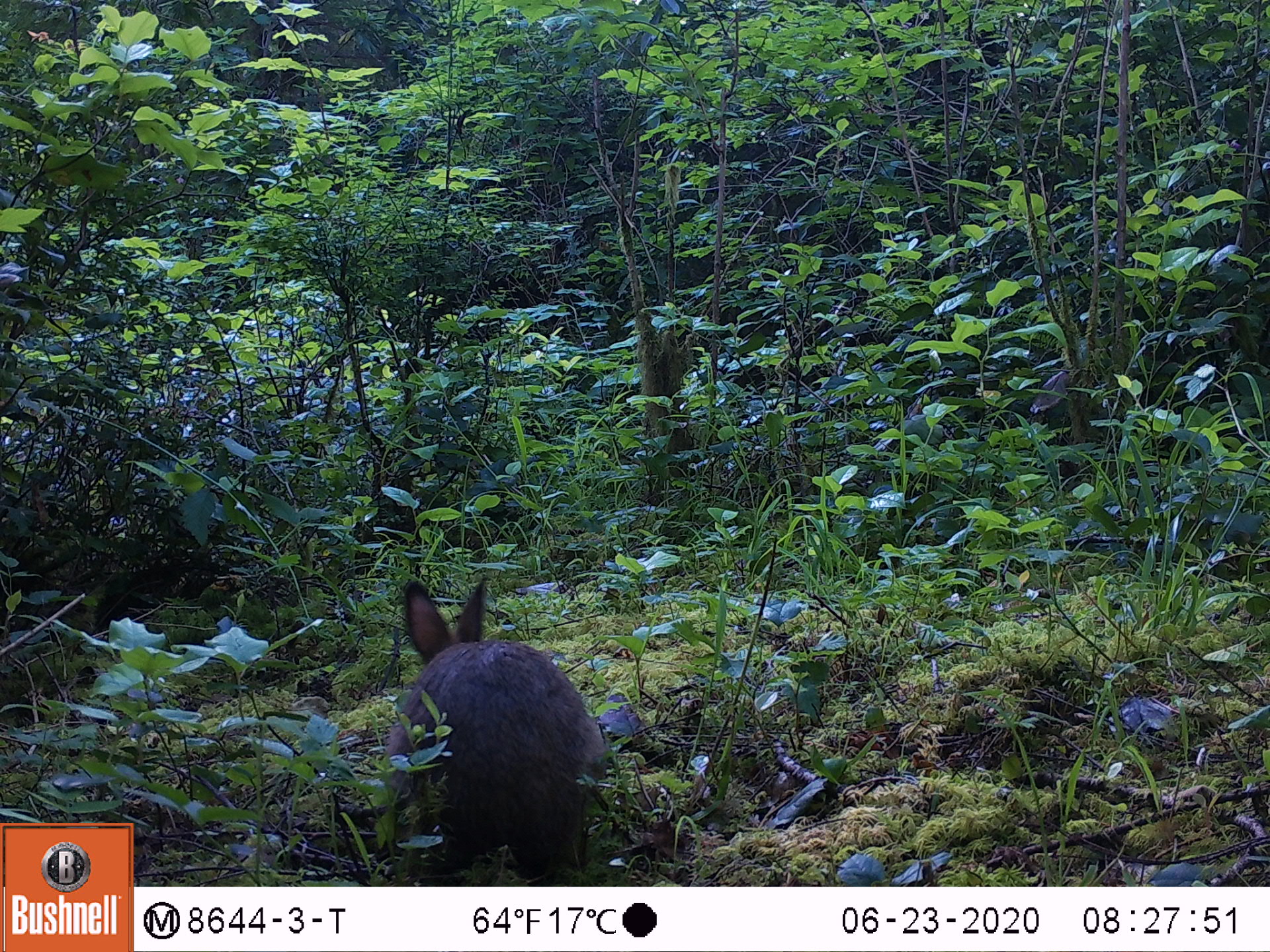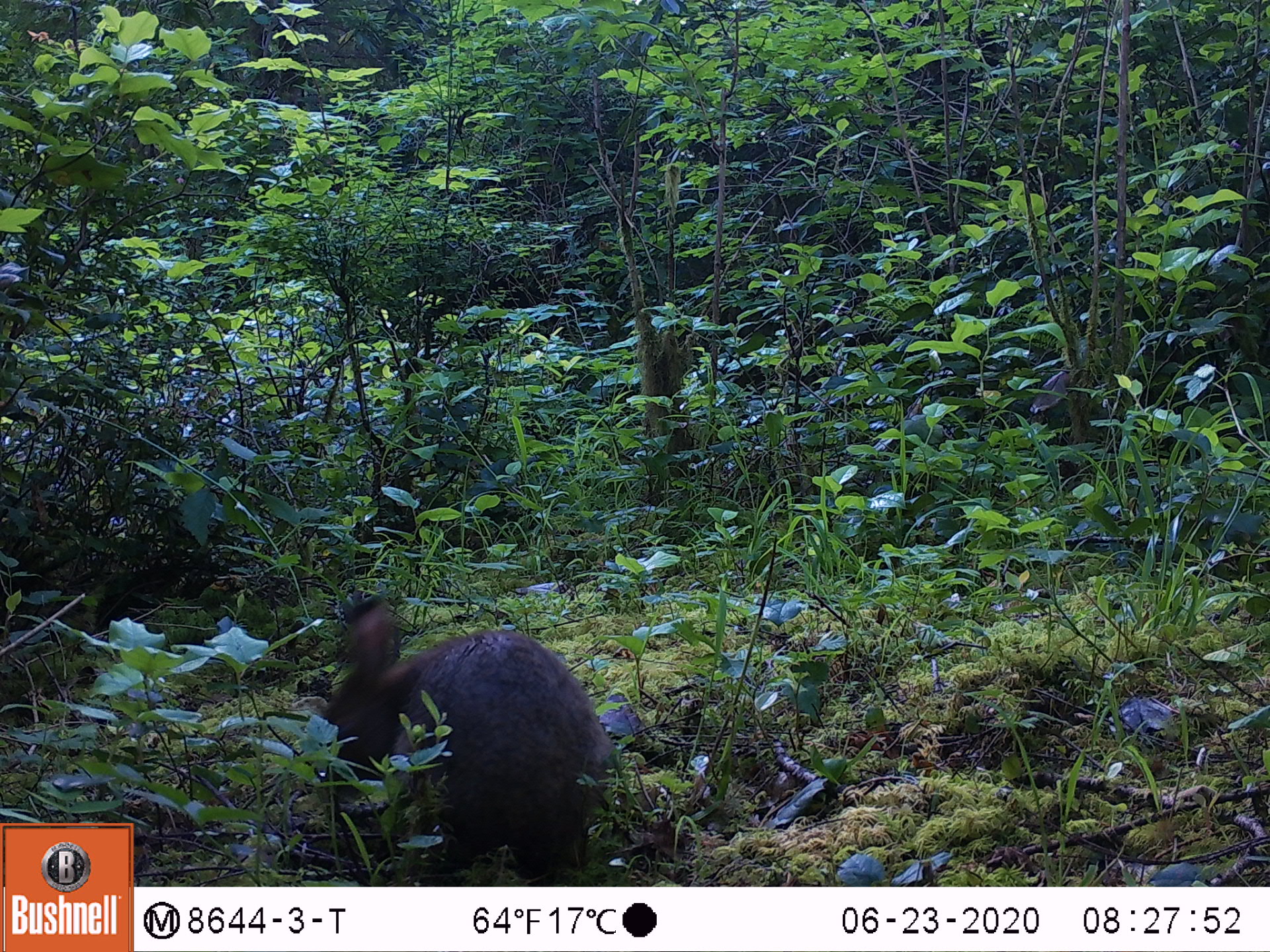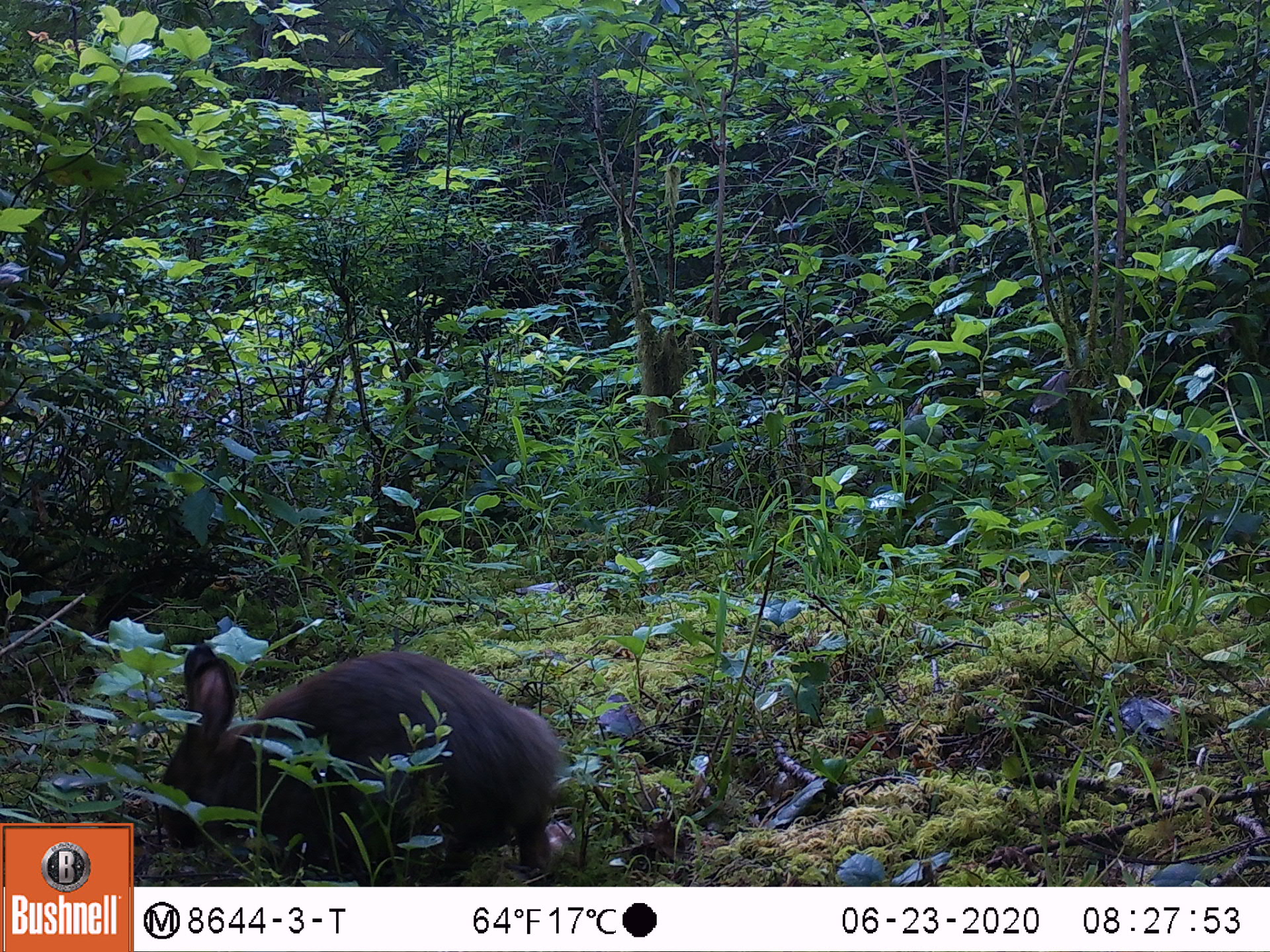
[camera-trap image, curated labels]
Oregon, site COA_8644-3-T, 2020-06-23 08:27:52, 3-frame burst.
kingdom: Animalia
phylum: Chordata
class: Mammalia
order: Lagomorpha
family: Leporidae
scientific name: Leporidae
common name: hares and rabbits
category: leporidae family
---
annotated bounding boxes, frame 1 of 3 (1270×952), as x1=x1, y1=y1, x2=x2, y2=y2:
leporidae family: x1=378, y1=566, x2=611, y2=887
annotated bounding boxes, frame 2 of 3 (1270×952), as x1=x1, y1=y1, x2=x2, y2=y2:
leporidae family: x1=290, y1=586, x2=609, y2=878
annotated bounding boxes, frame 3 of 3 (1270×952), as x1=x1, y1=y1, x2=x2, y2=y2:
leporidae family: x1=157, y1=633, x2=584, y2=876